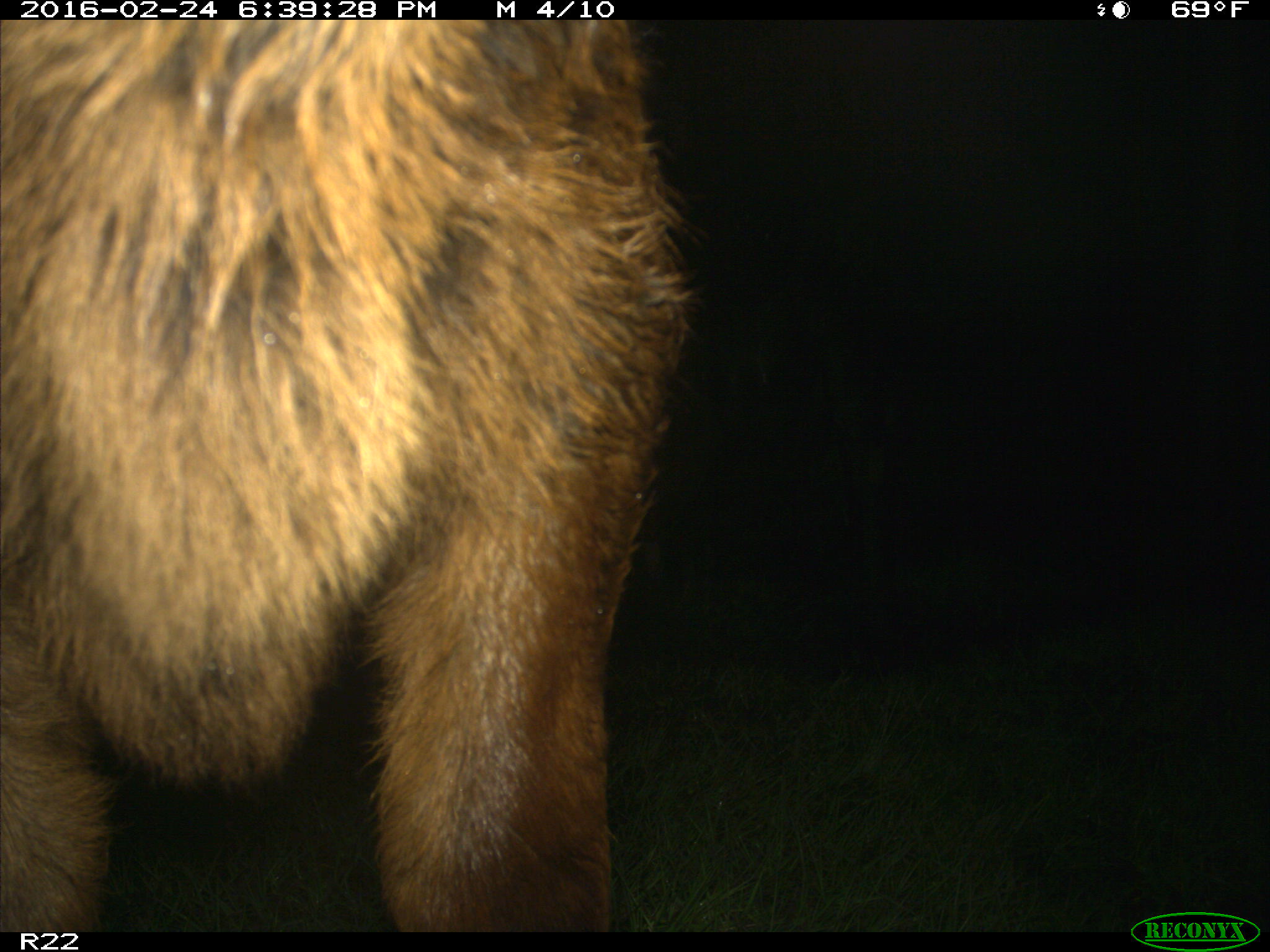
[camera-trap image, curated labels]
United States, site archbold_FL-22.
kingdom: Animalia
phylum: Chordata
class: Mammalia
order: Artiodactyla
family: Bovidae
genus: Bos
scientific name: Bos taurus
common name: domestic cow